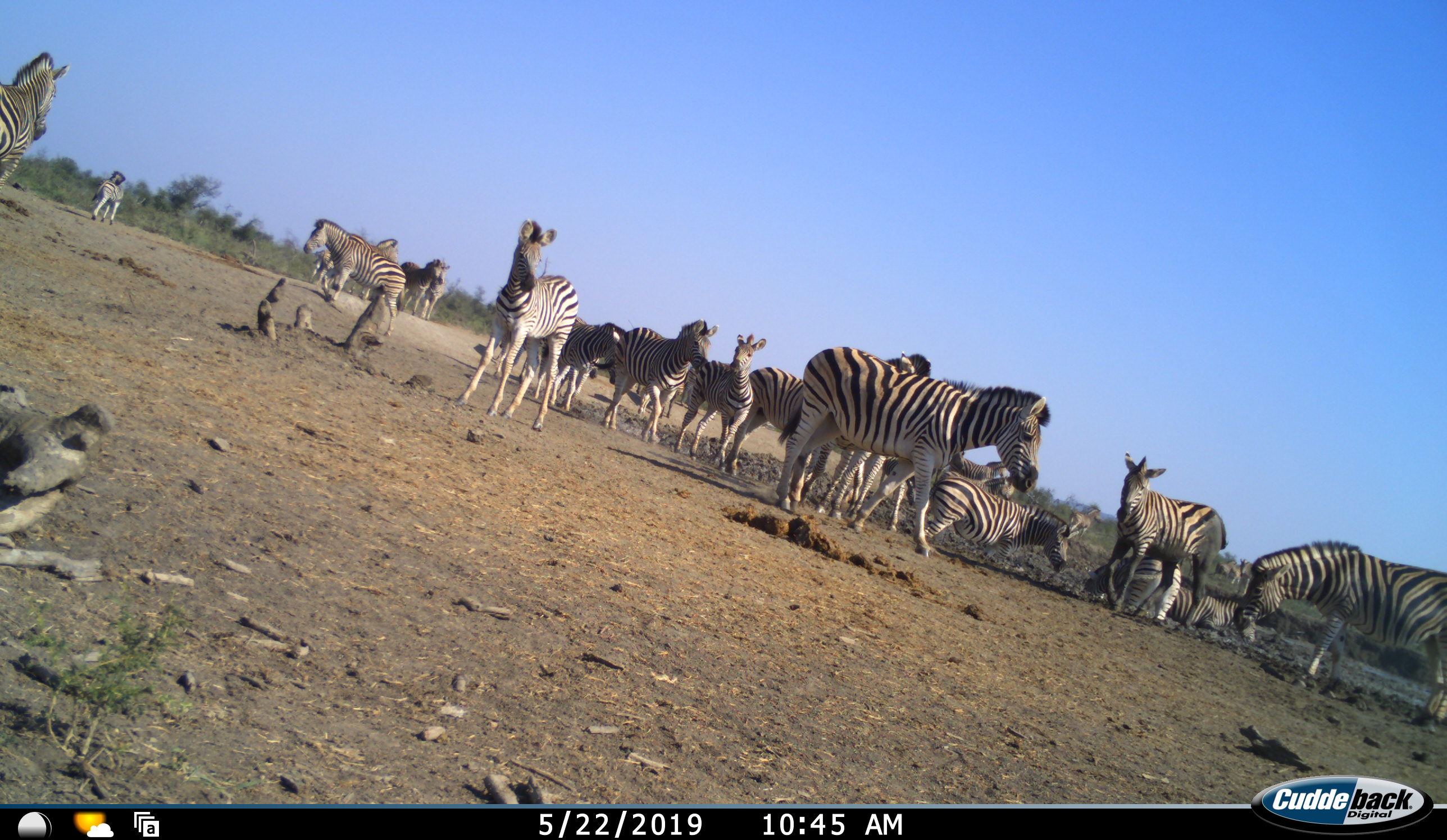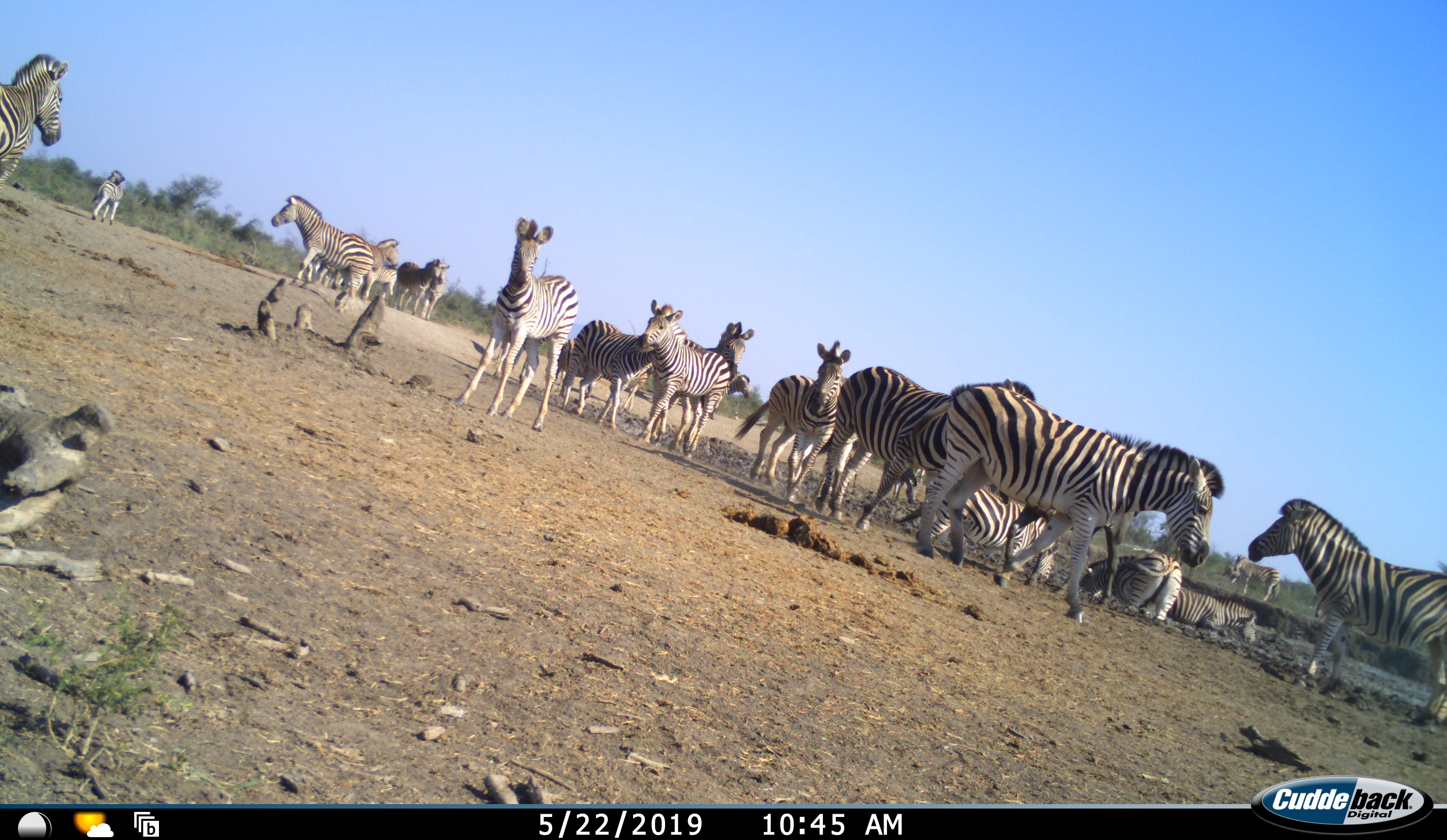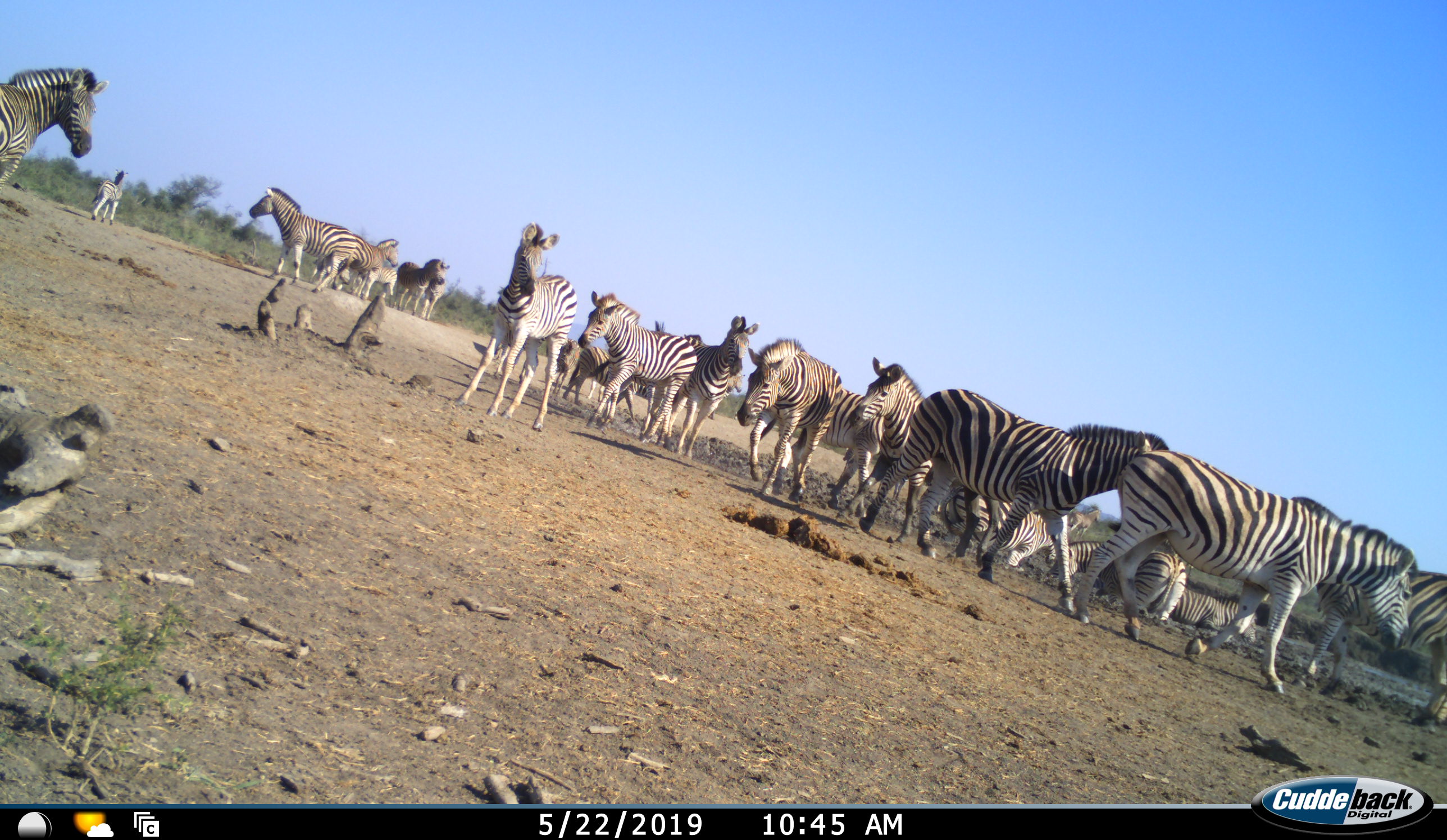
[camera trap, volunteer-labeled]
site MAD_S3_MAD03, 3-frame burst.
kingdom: Animalia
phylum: Chordata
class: Mammalia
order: Perissodactyla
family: Equidae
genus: Equus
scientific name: Equus quagga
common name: plains zebra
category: zebraplains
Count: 11-50.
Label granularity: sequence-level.